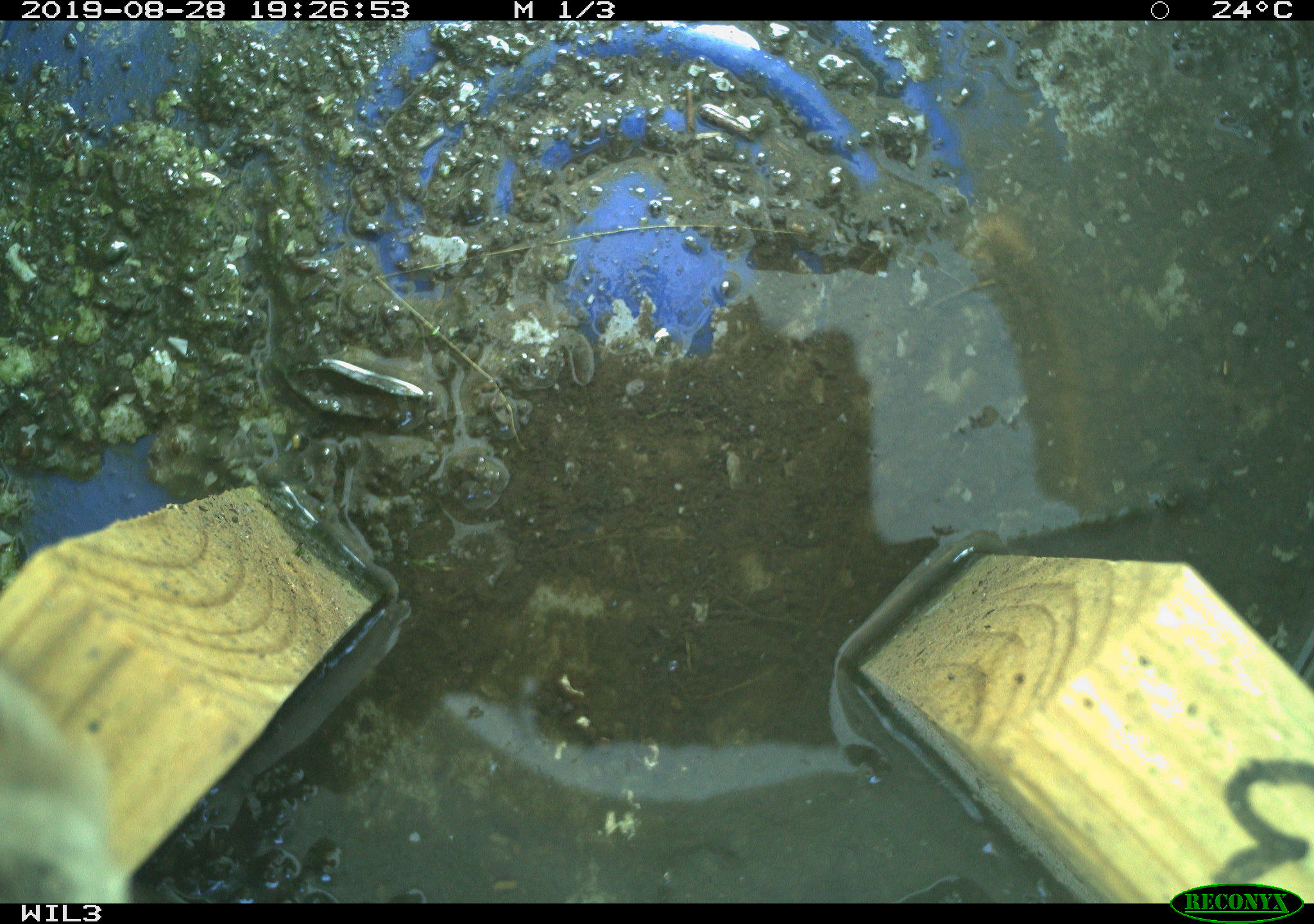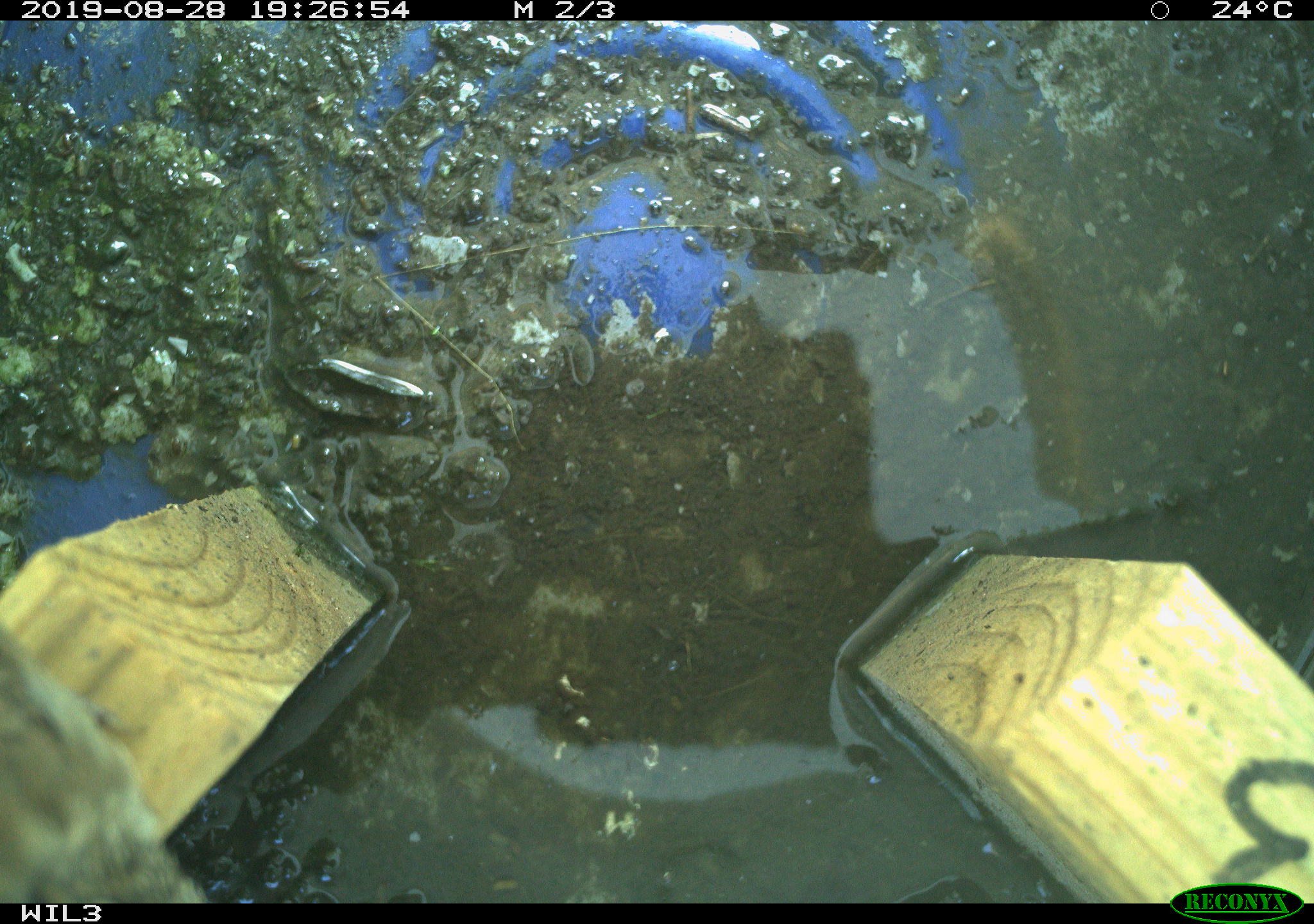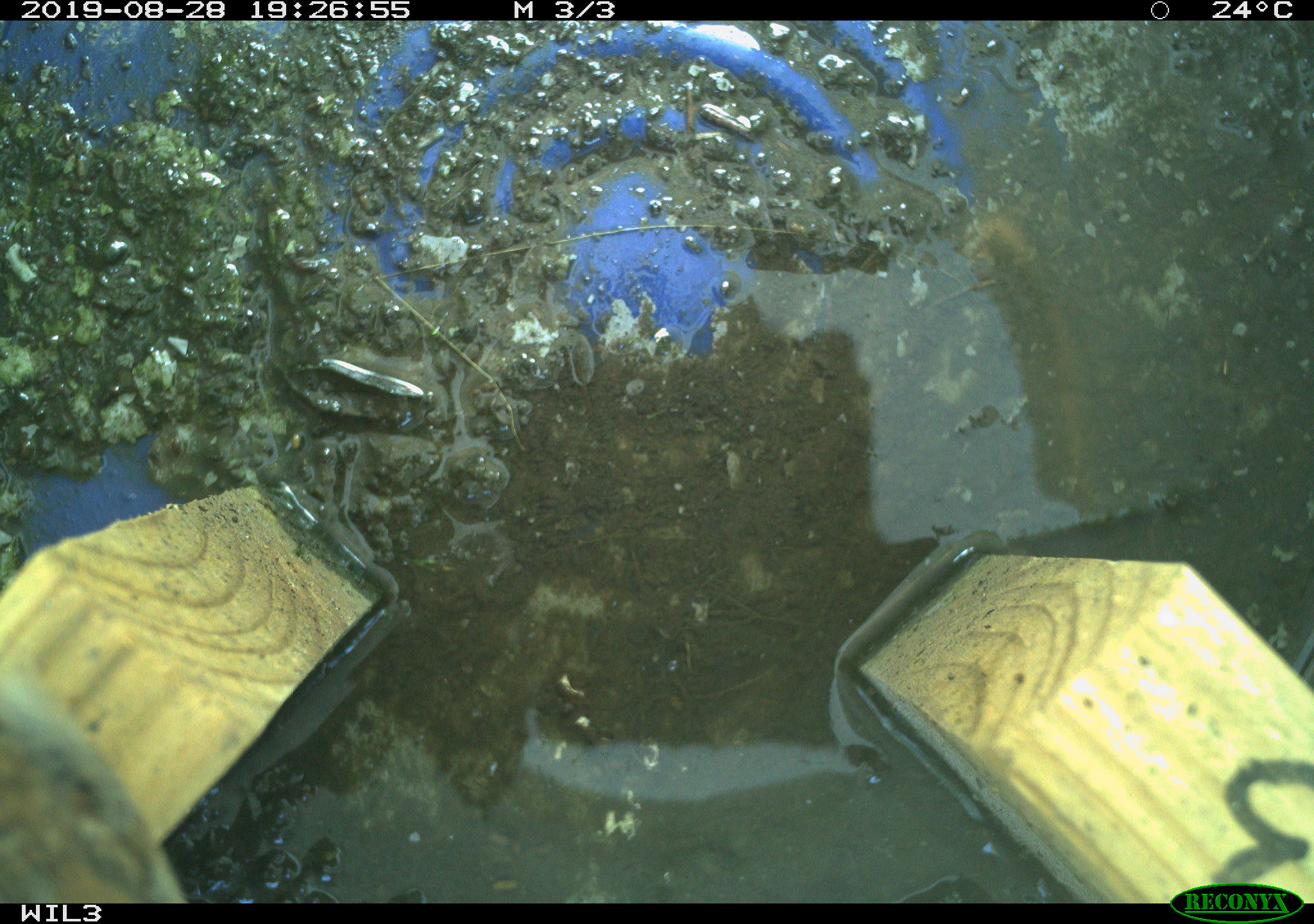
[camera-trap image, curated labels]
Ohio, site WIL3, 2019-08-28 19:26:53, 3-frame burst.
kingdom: Animalia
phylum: Chordata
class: Aves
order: Passeriformes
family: Troglodytidae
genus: Troglodytes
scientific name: Troglodytes aedon aedon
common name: northern house wren